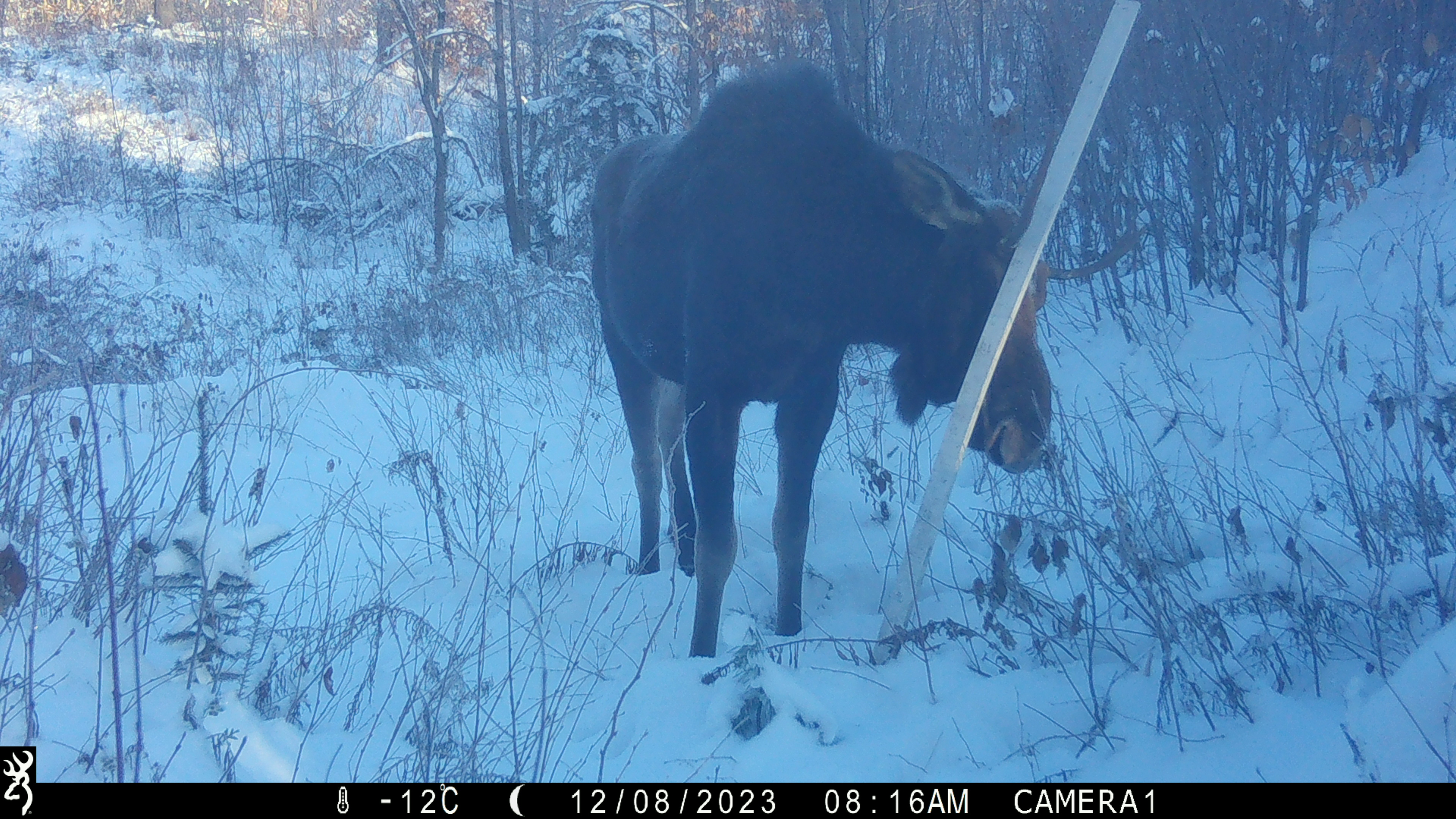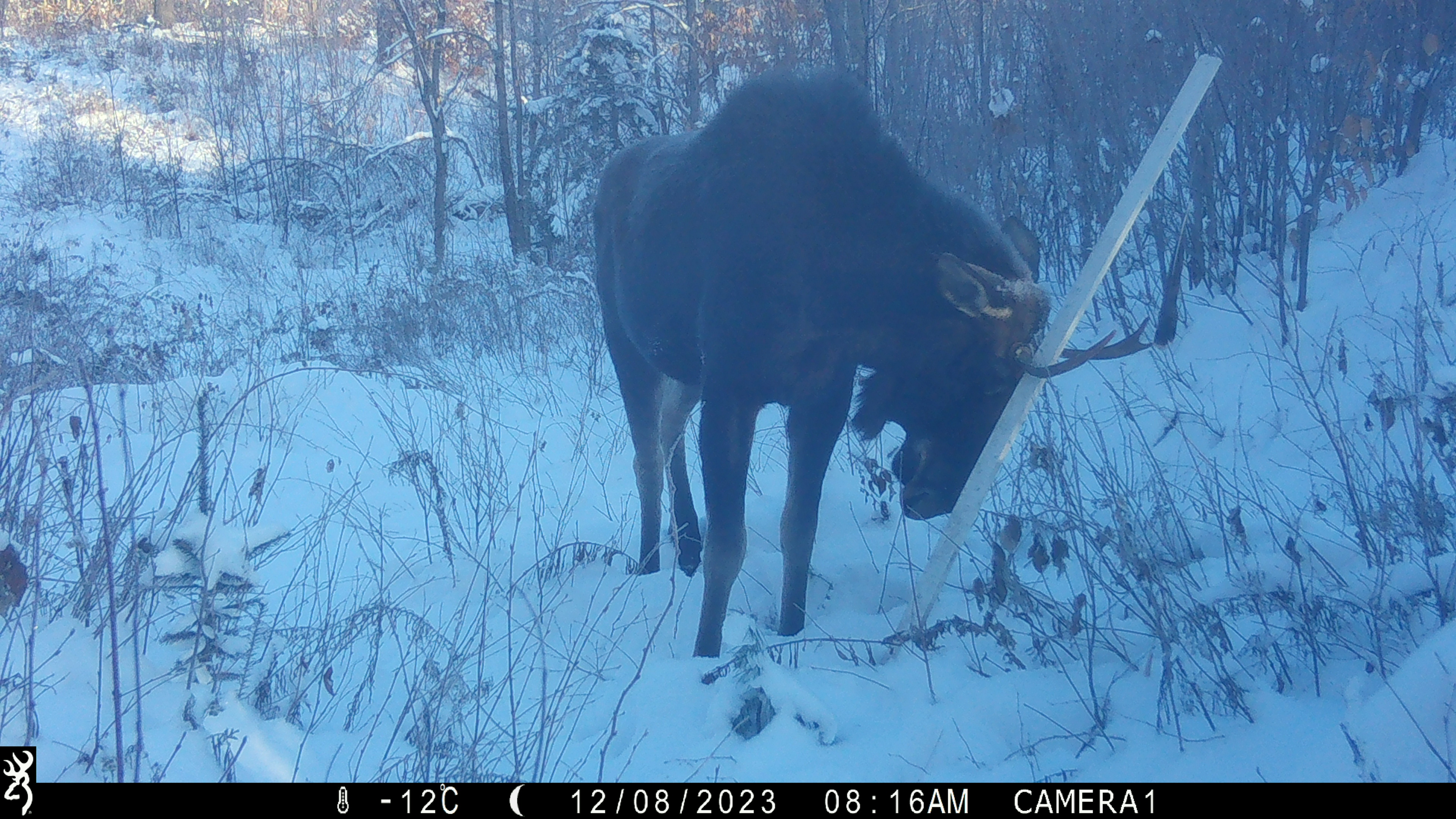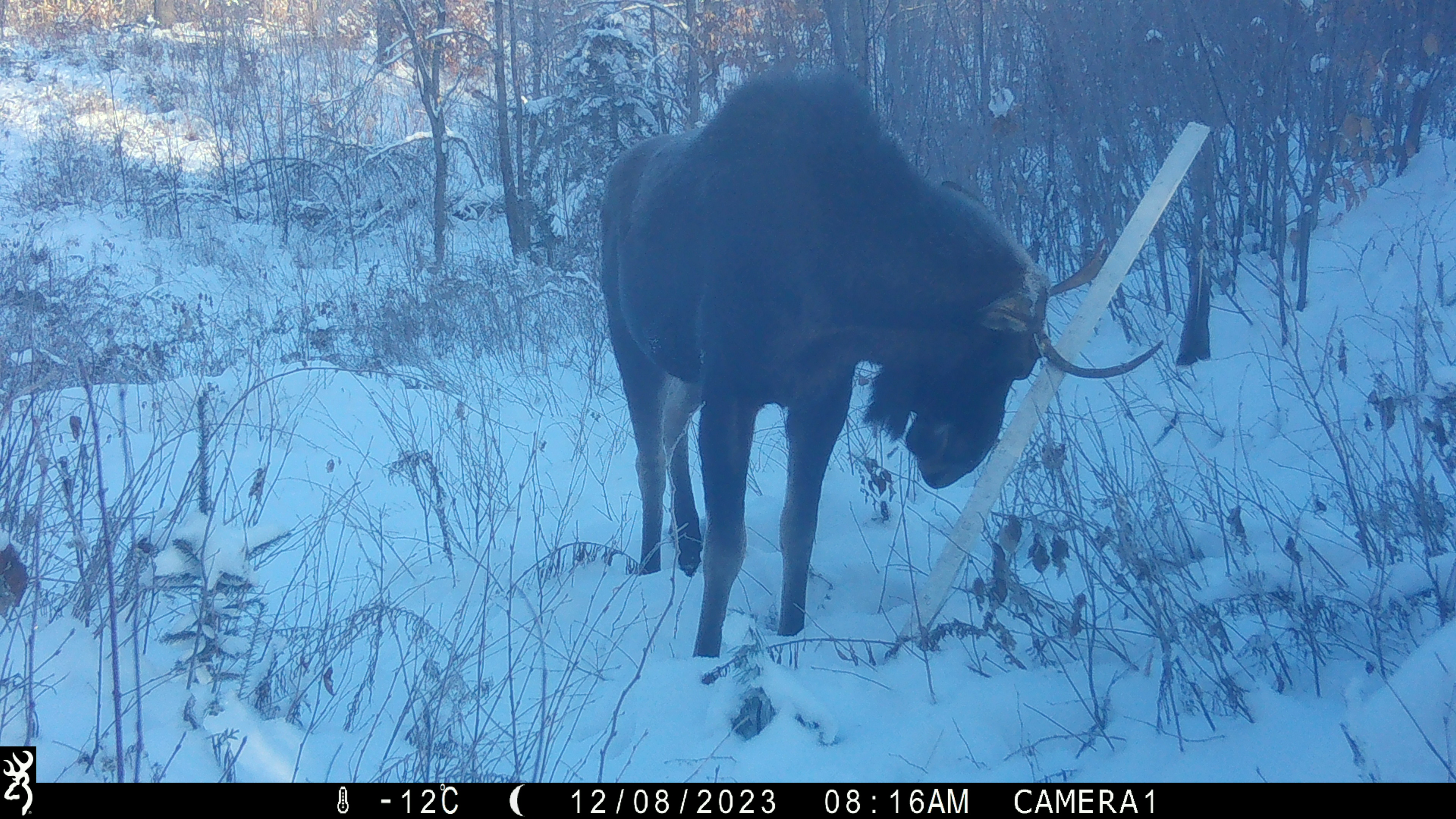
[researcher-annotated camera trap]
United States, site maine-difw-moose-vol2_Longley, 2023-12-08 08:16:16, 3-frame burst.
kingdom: Animalia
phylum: Chordata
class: Mammalia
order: Artiodactyla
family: Cervidae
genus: Alces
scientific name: Alces alces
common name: moose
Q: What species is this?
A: Moose (Alces alces).